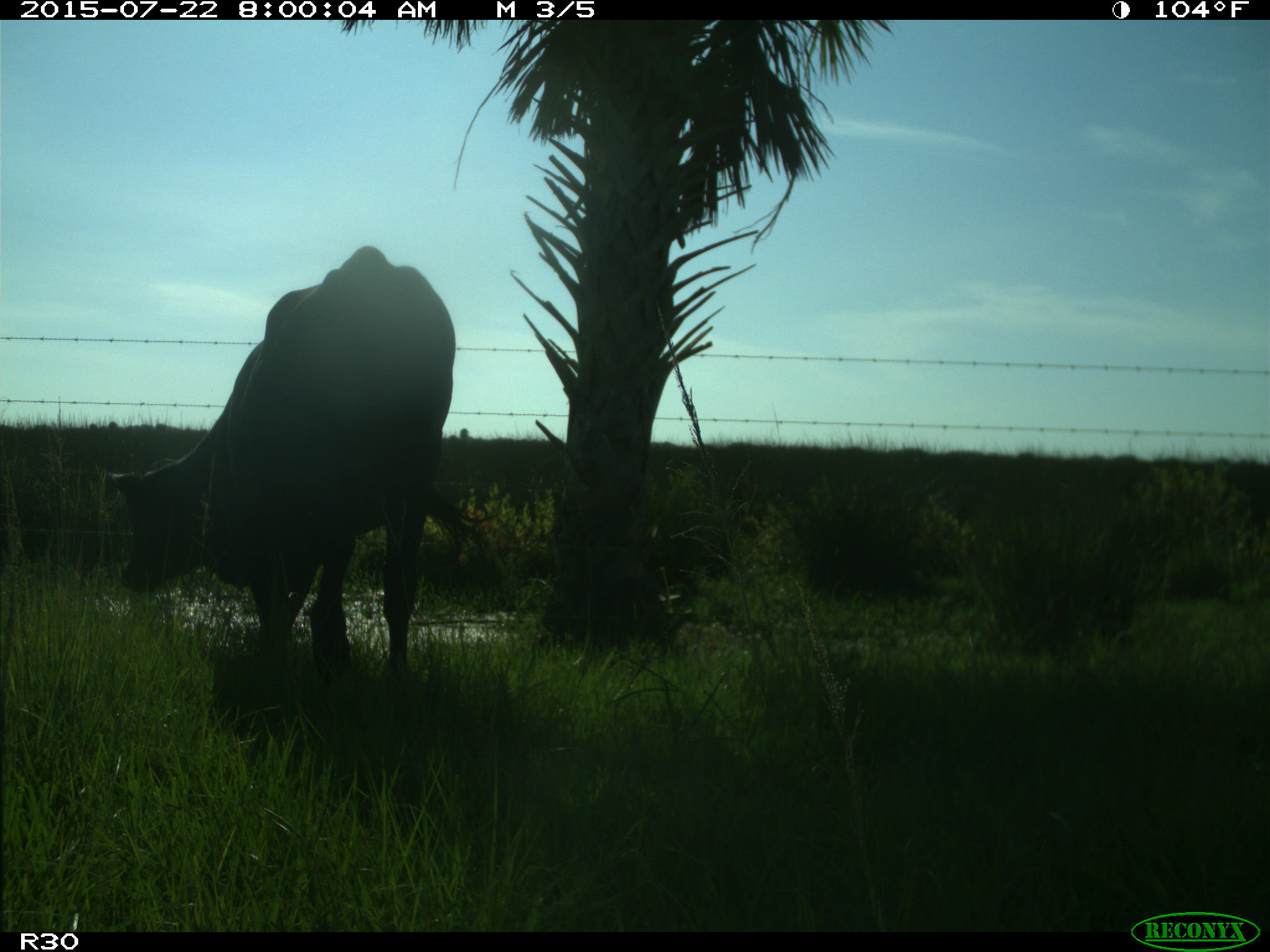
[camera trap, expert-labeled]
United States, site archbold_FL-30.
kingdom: Animalia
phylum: Chordata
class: Mammalia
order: Artiodactyla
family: Bovidae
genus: Bos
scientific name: Bos taurus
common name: domestic cow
Bos taurus (domestic cow).